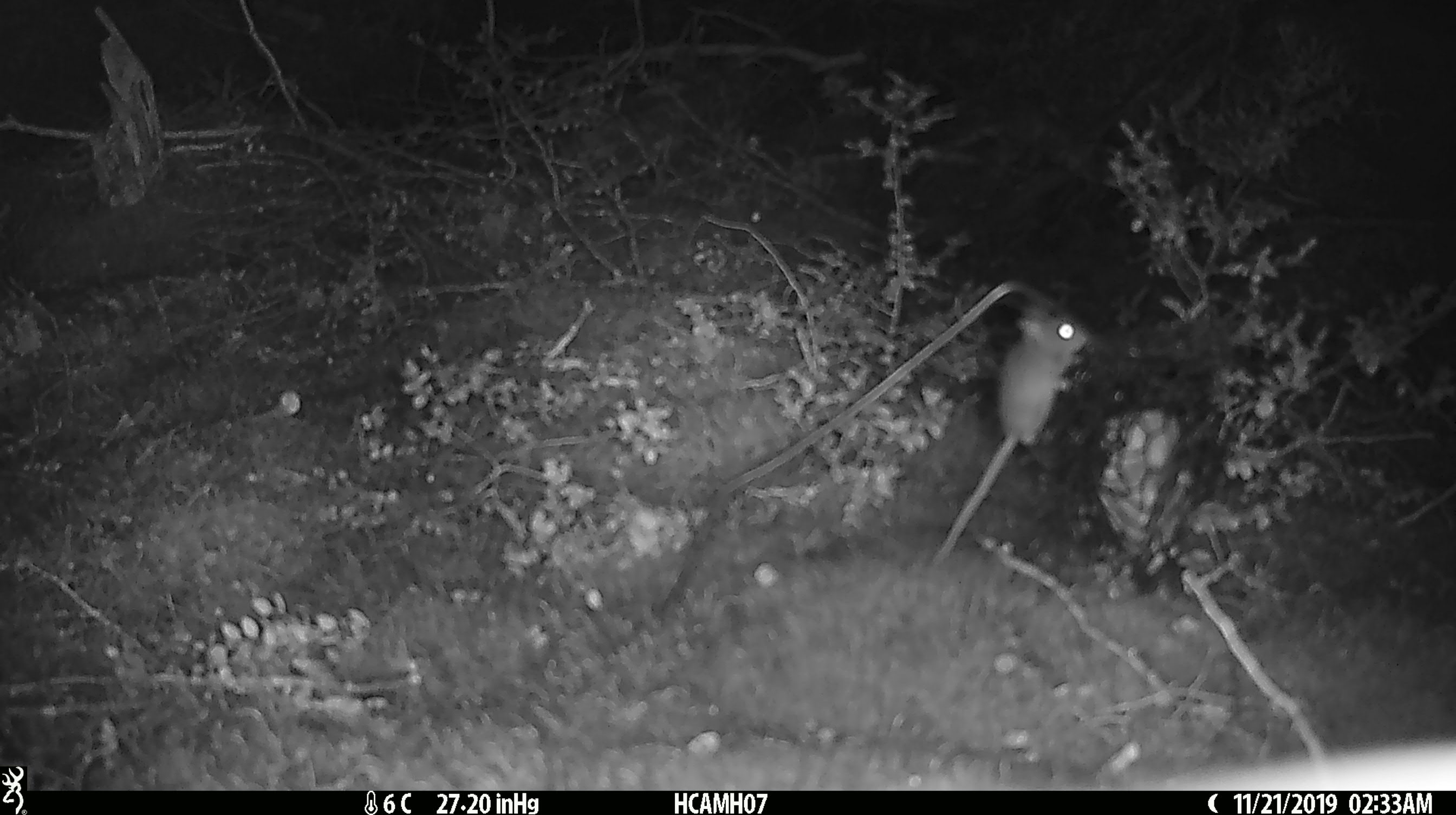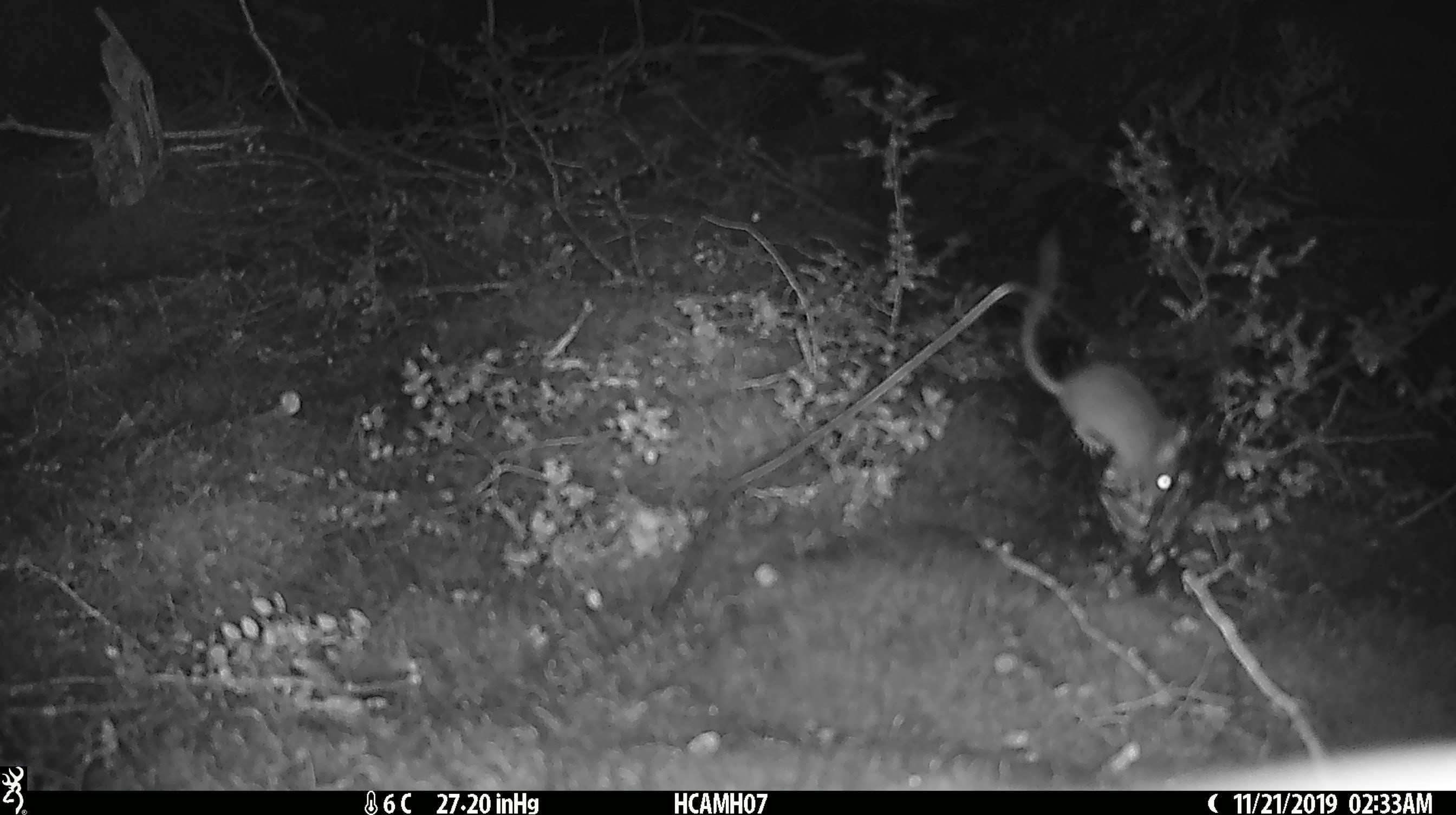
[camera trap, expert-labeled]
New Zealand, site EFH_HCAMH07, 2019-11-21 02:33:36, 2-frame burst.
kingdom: Animalia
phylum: Chordata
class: Mammalia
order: Rodentia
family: Muridae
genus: Mus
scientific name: Mus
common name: mouse